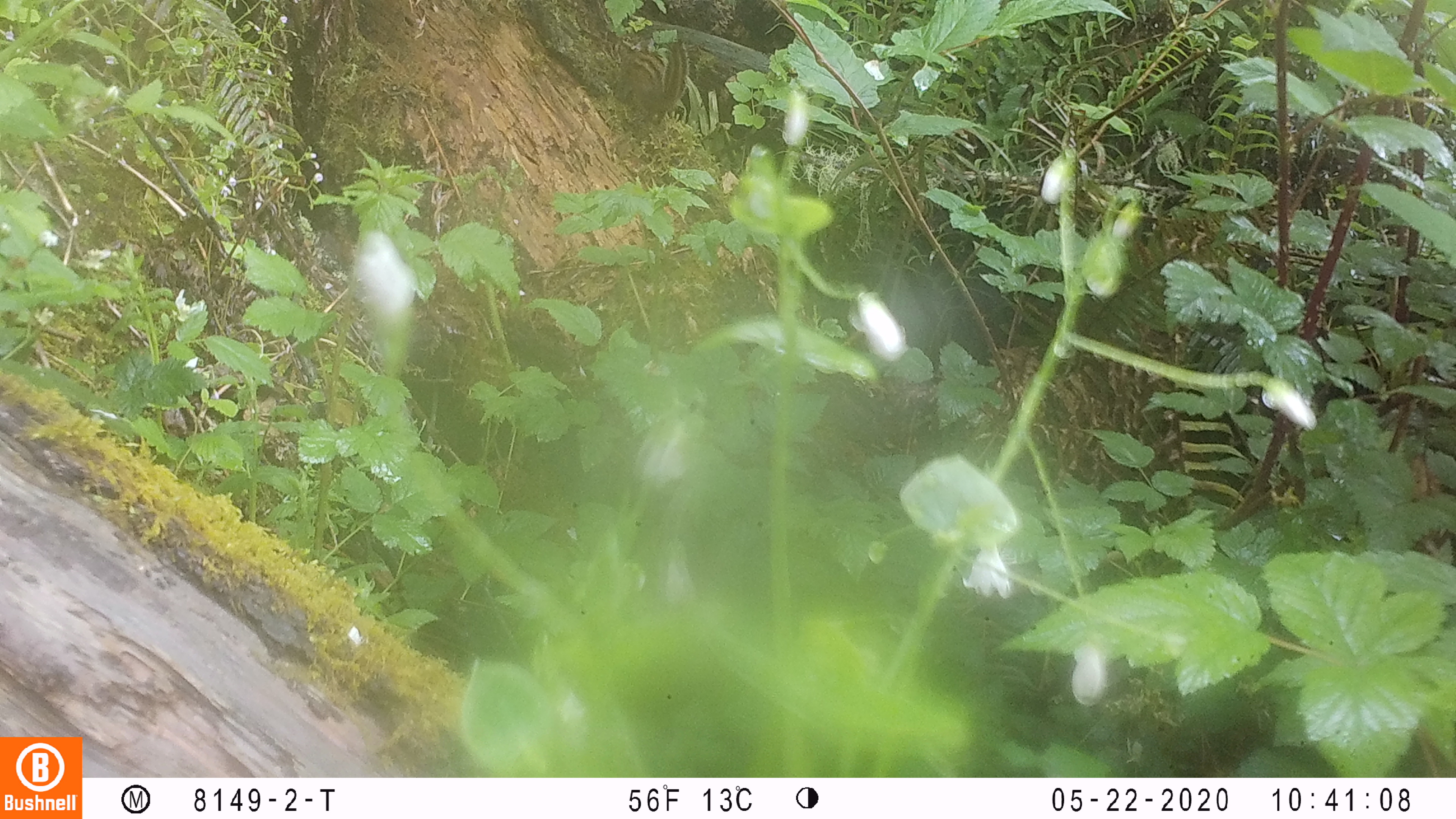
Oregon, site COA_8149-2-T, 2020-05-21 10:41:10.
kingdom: Animalia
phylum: Chordata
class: Mammalia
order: Rodentia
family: Sciuridae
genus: Neotamias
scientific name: Neotamias townsendii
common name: townsend's chipmunk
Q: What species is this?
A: Townsend's chipmunk (Neotamias townsendii).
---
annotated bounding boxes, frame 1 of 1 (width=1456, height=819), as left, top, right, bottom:
townsend's chipmunk: 607, 31, 690, 127